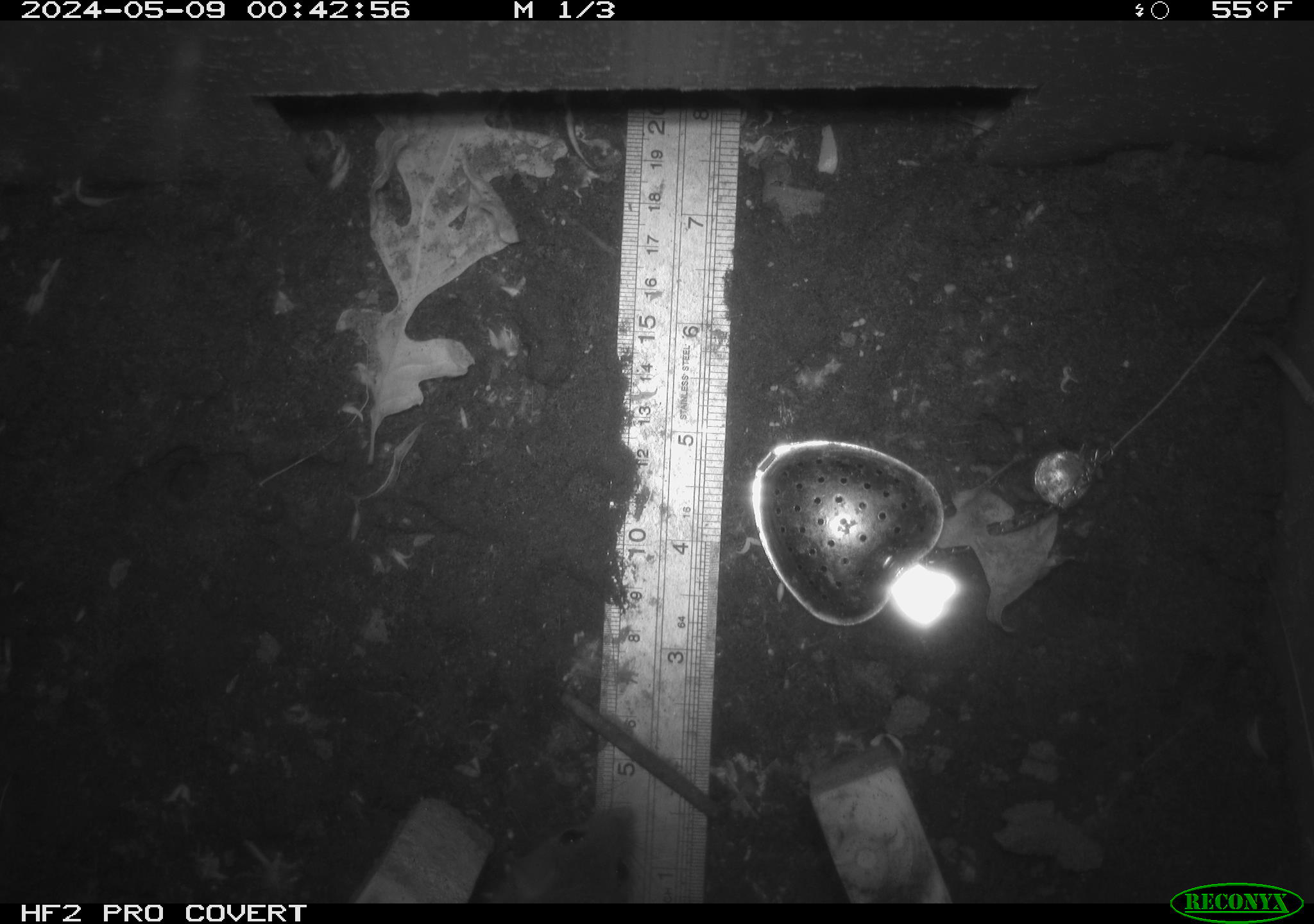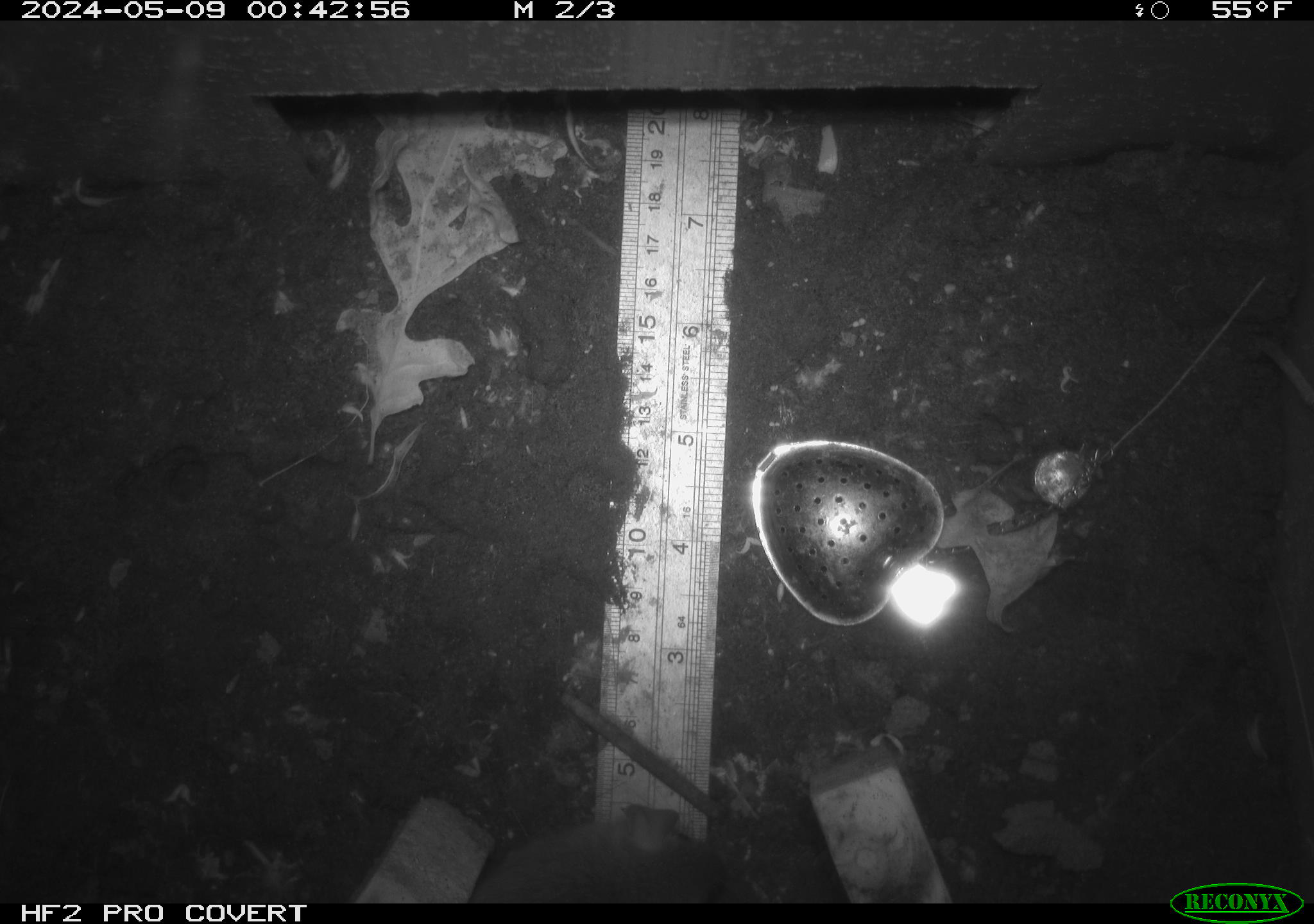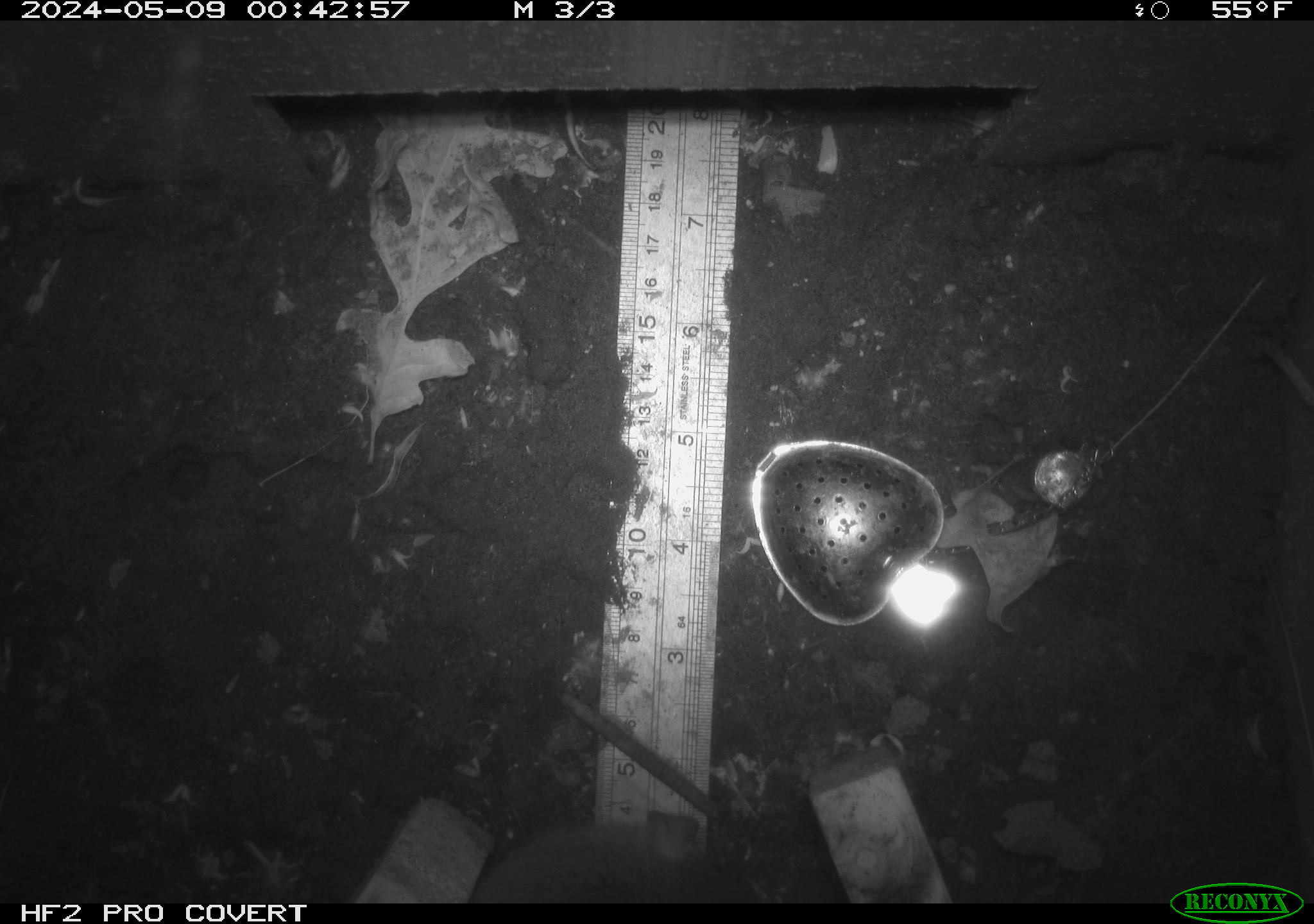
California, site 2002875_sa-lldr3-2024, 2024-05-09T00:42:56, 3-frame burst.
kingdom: Animalia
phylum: Chordata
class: Mammalia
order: Rodentia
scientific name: Rodentia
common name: rodent